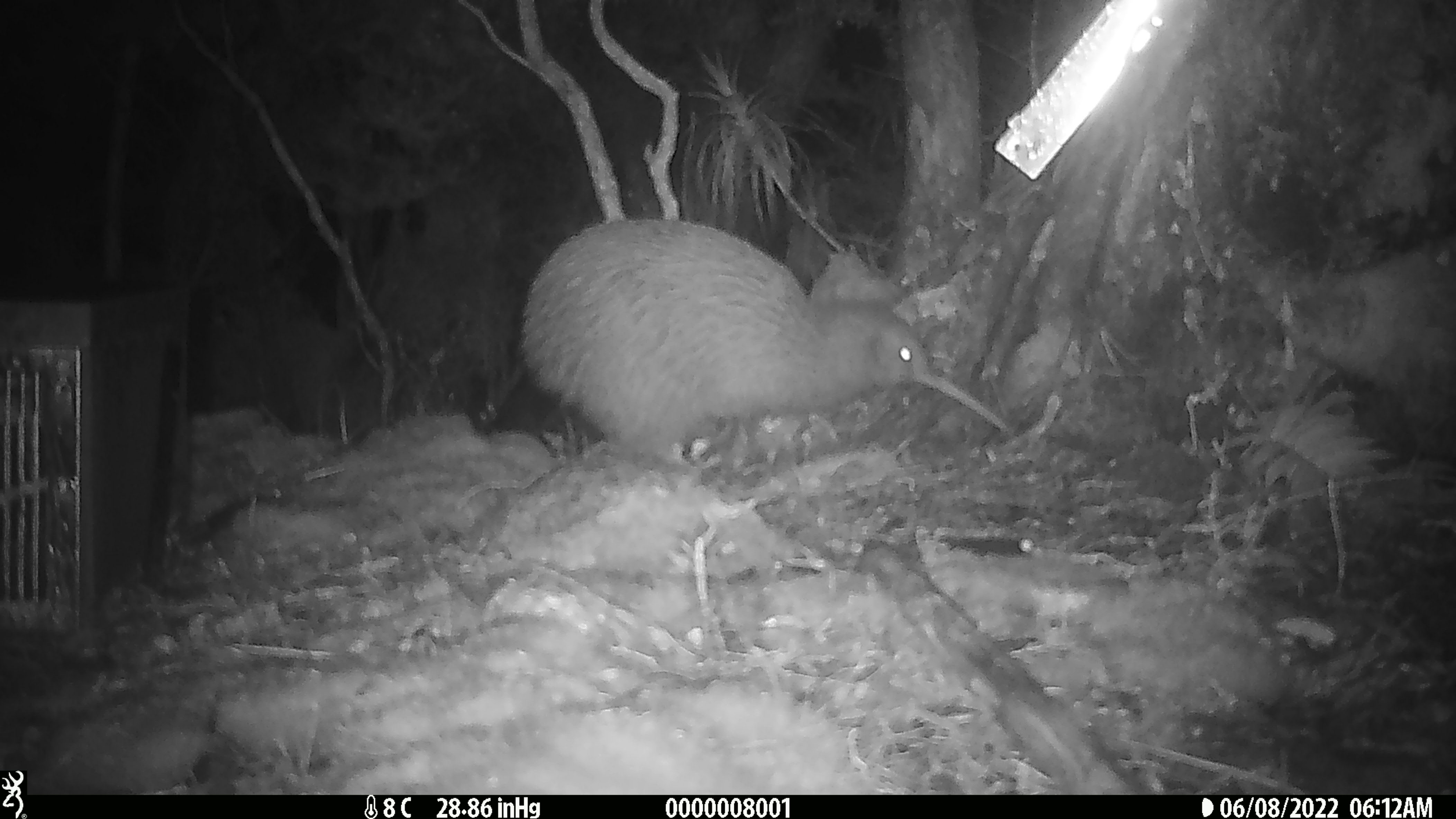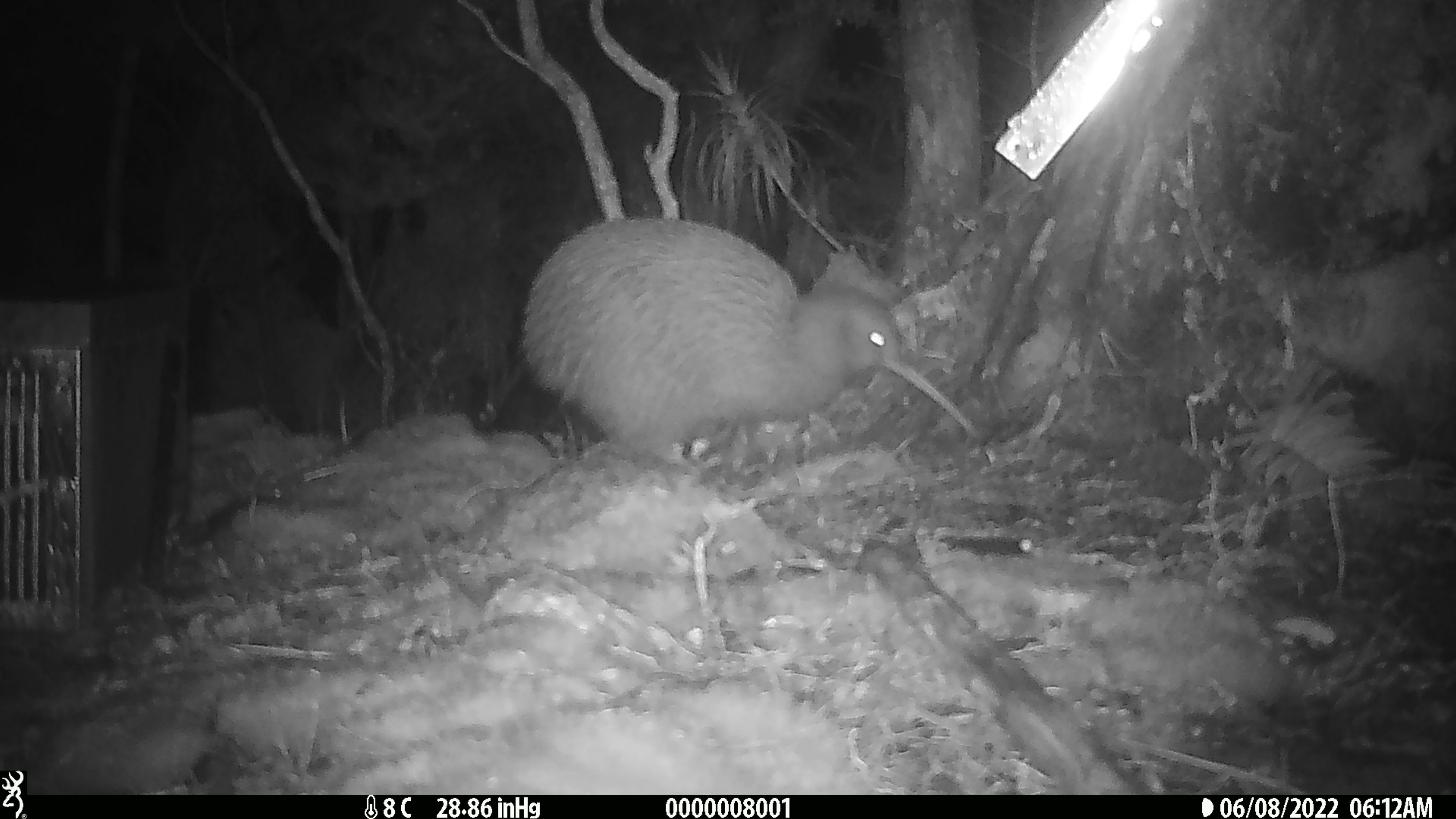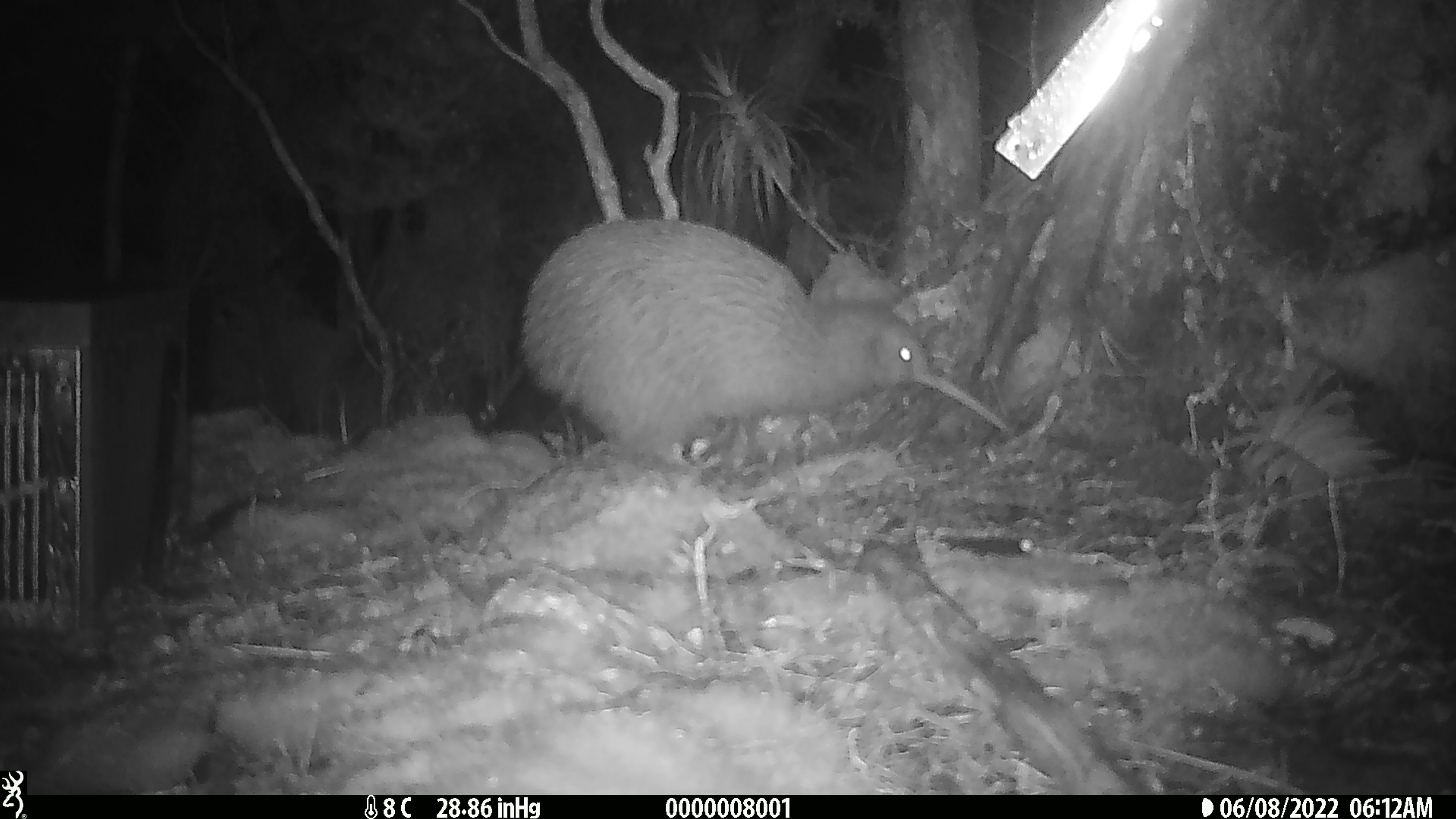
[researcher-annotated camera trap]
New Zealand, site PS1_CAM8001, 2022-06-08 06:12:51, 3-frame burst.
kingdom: Animalia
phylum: Chordata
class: Aves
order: Apterygiformes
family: Apterygidae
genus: Apteryx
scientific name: Apteryx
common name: kiwi